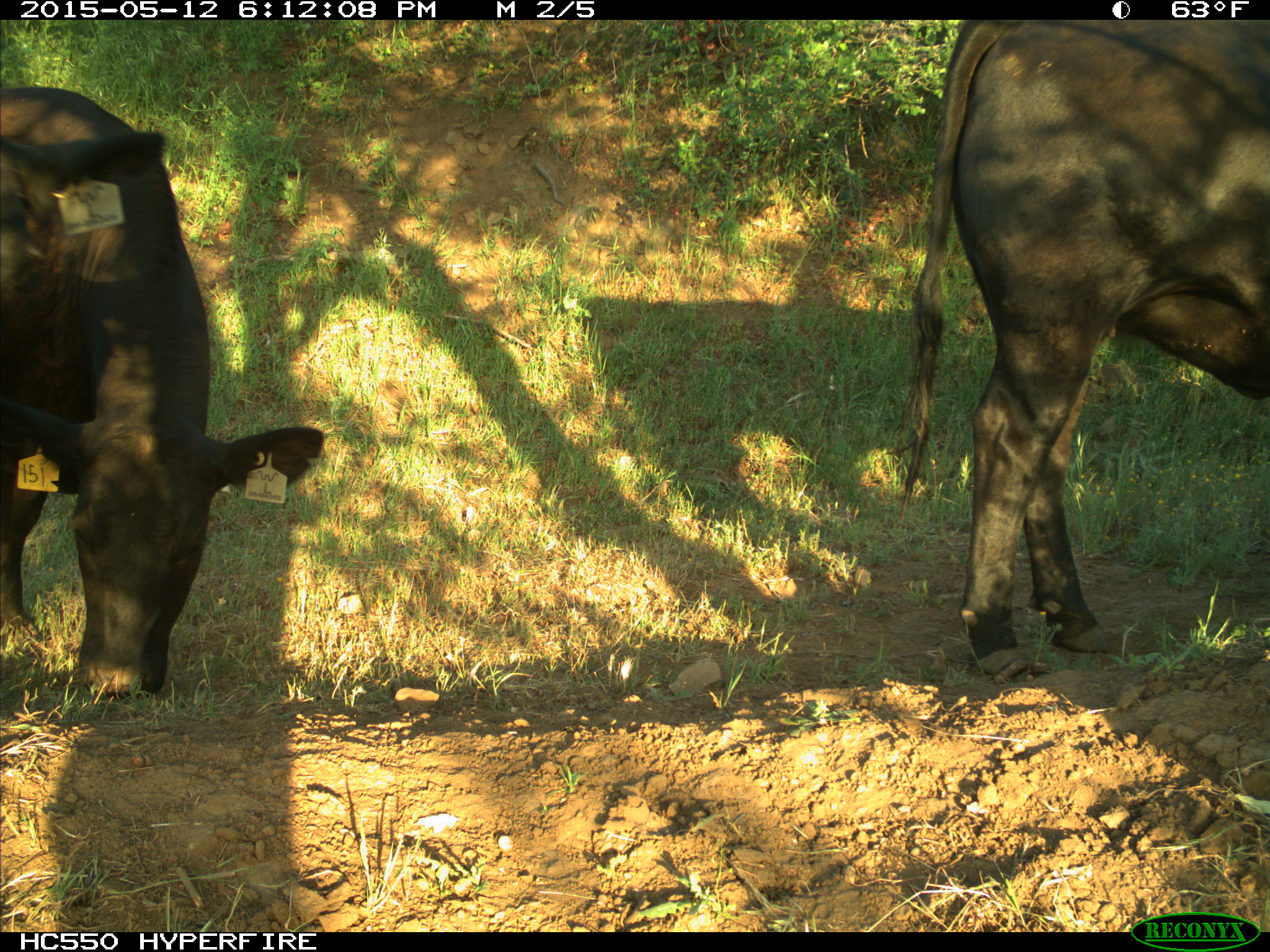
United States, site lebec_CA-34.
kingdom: Animalia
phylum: Chordata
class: Mammalia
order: Artiodactyla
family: Bovidae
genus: Bos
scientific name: Bos taurus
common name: domestic cow